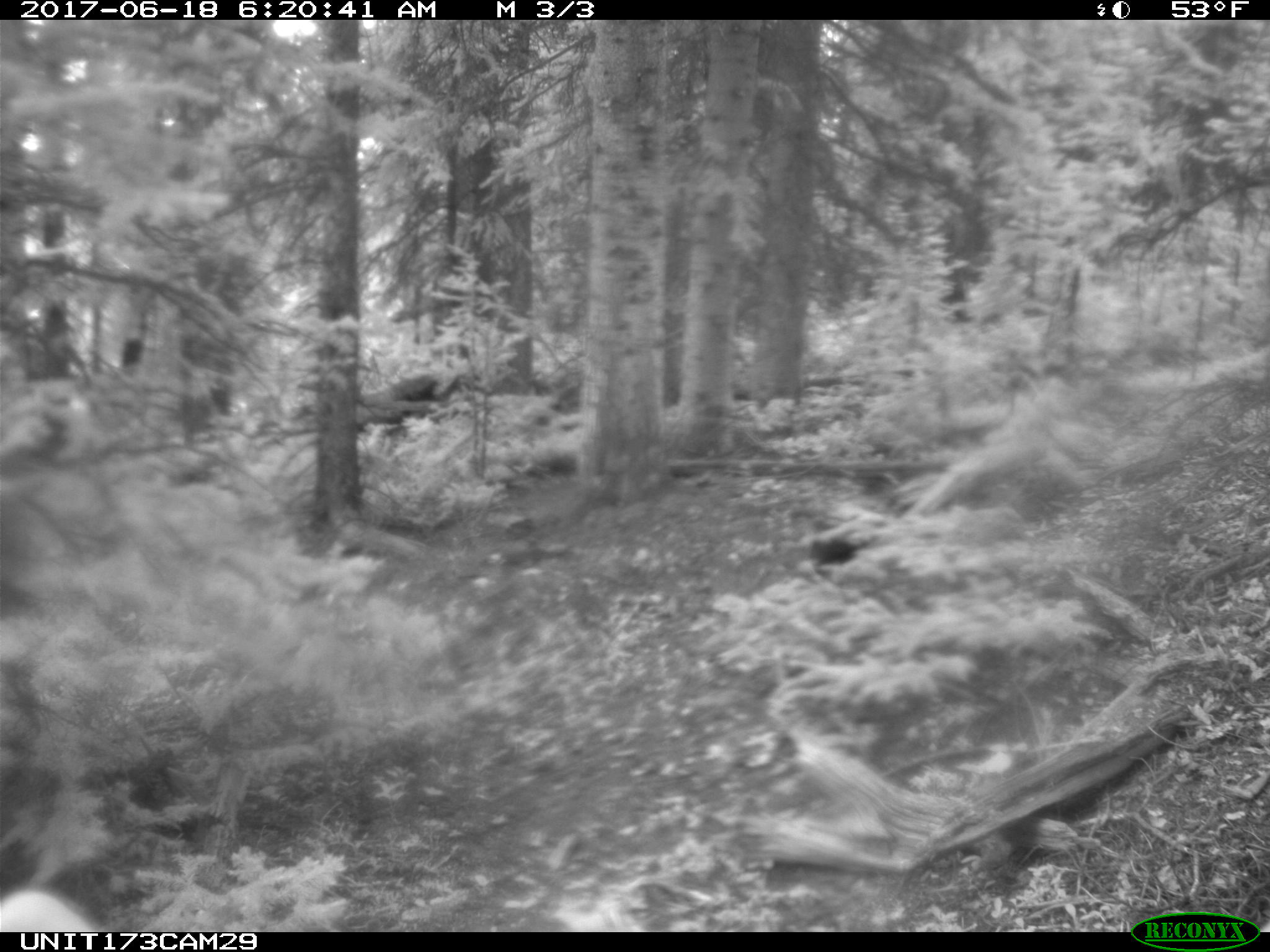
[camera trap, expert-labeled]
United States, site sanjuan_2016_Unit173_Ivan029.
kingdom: Animalia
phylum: Chordata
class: Mammalia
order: Artiodactyla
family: Cervidae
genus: Cervus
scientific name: Cervus elaphus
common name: red deer